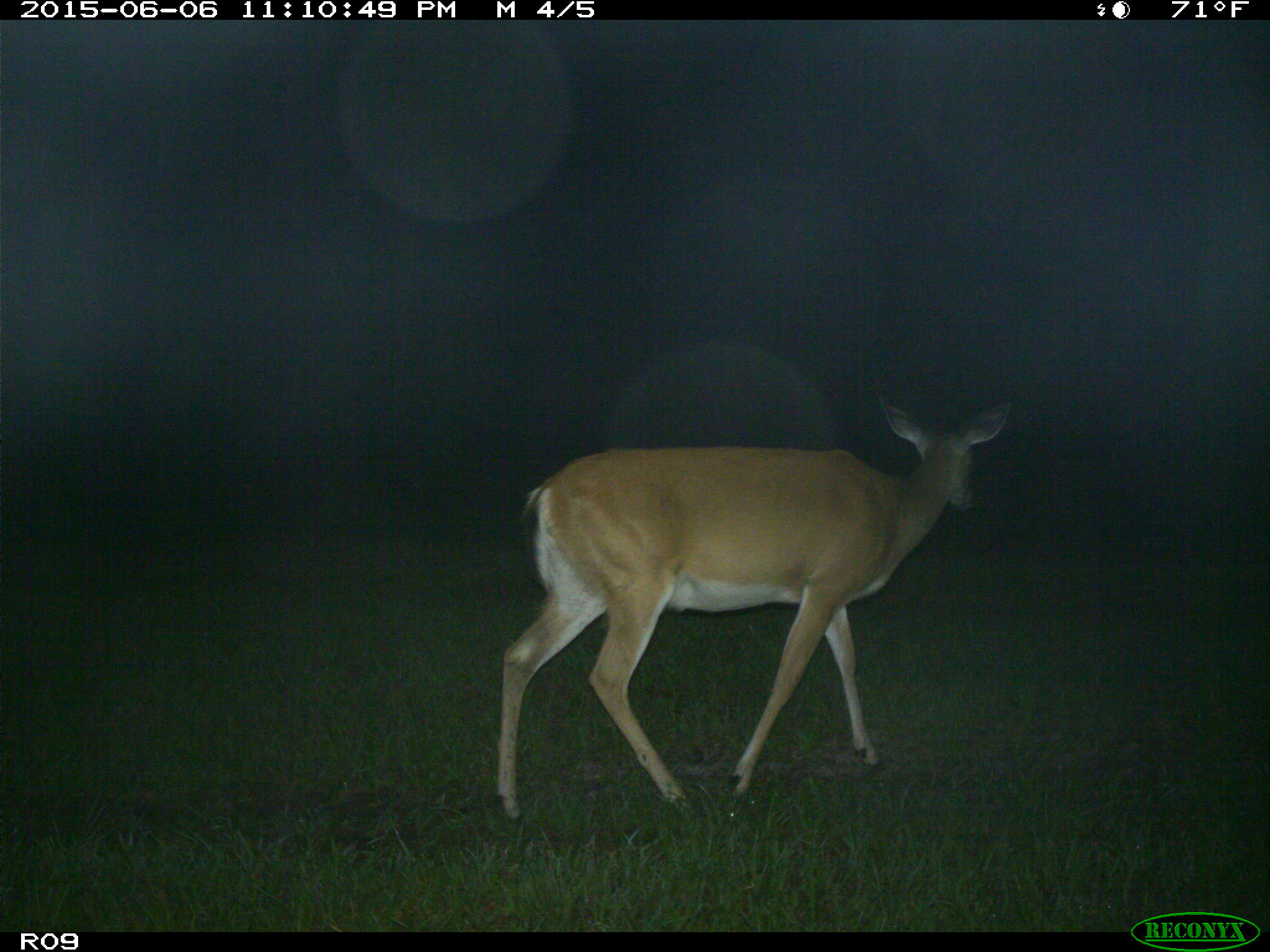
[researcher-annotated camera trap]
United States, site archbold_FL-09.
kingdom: Animalia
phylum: Chordata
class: Mammalia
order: Artiodactyla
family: Cervidae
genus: Odocoileus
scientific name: Odocoileus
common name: deer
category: unidentified deer